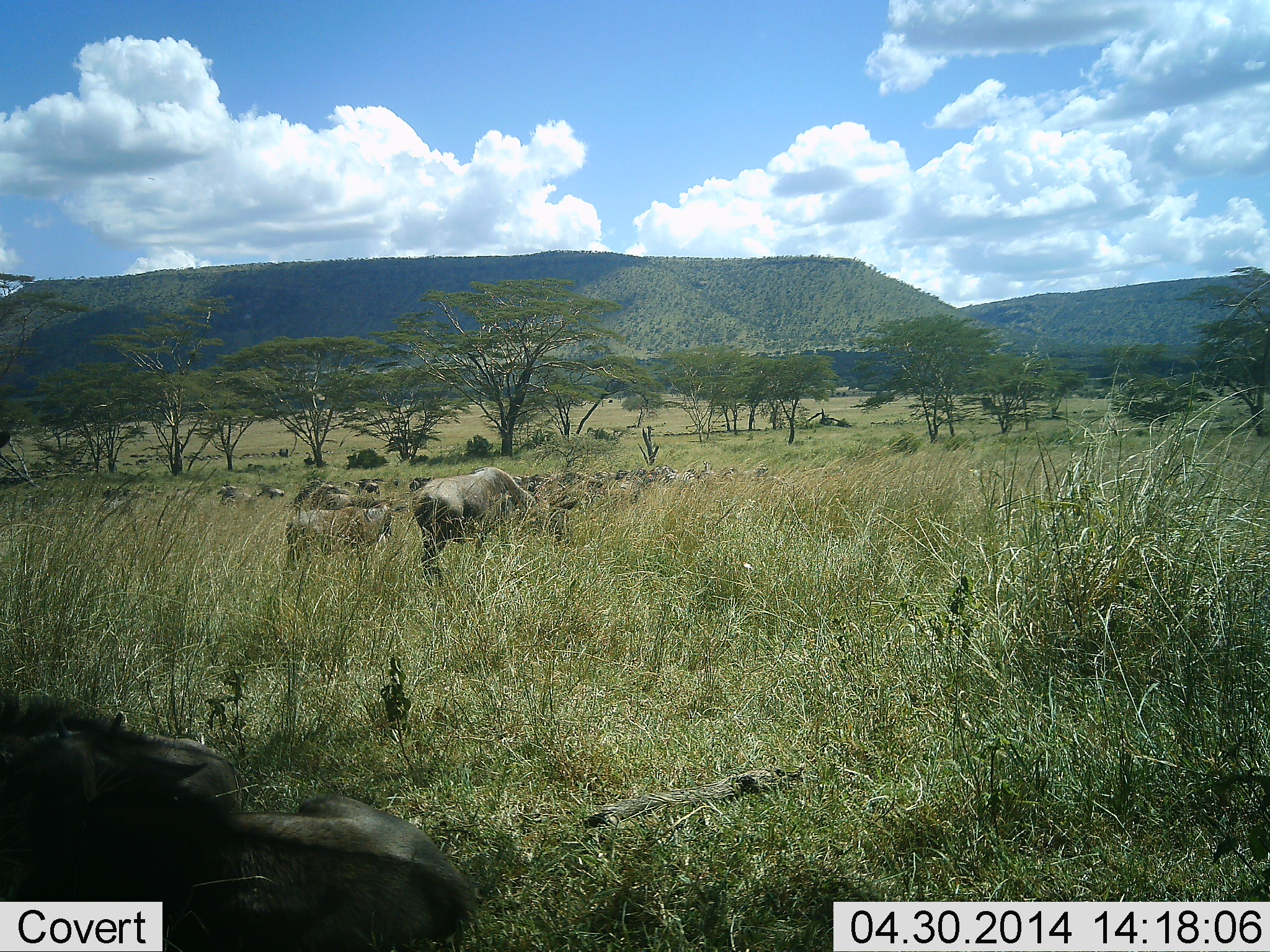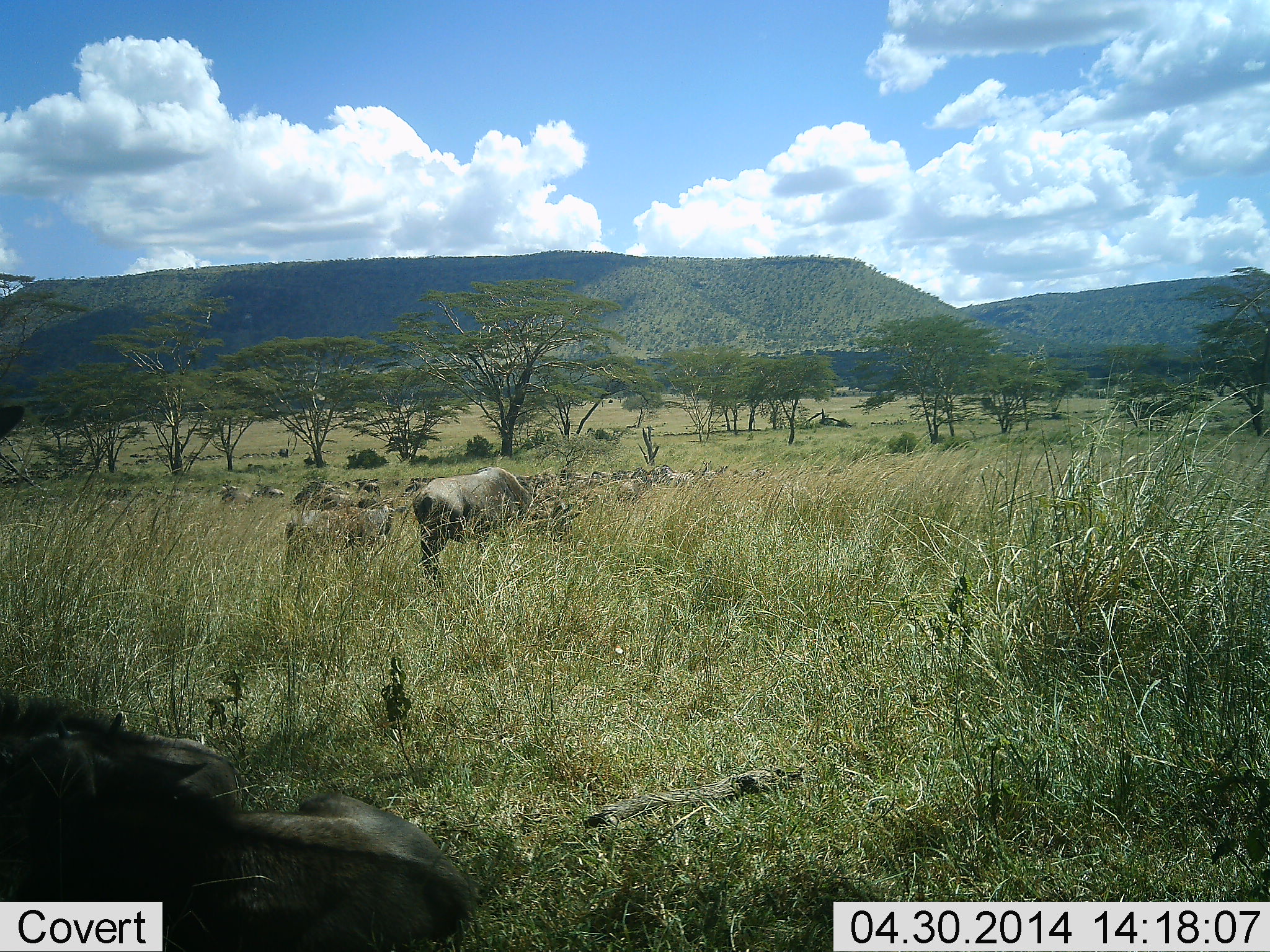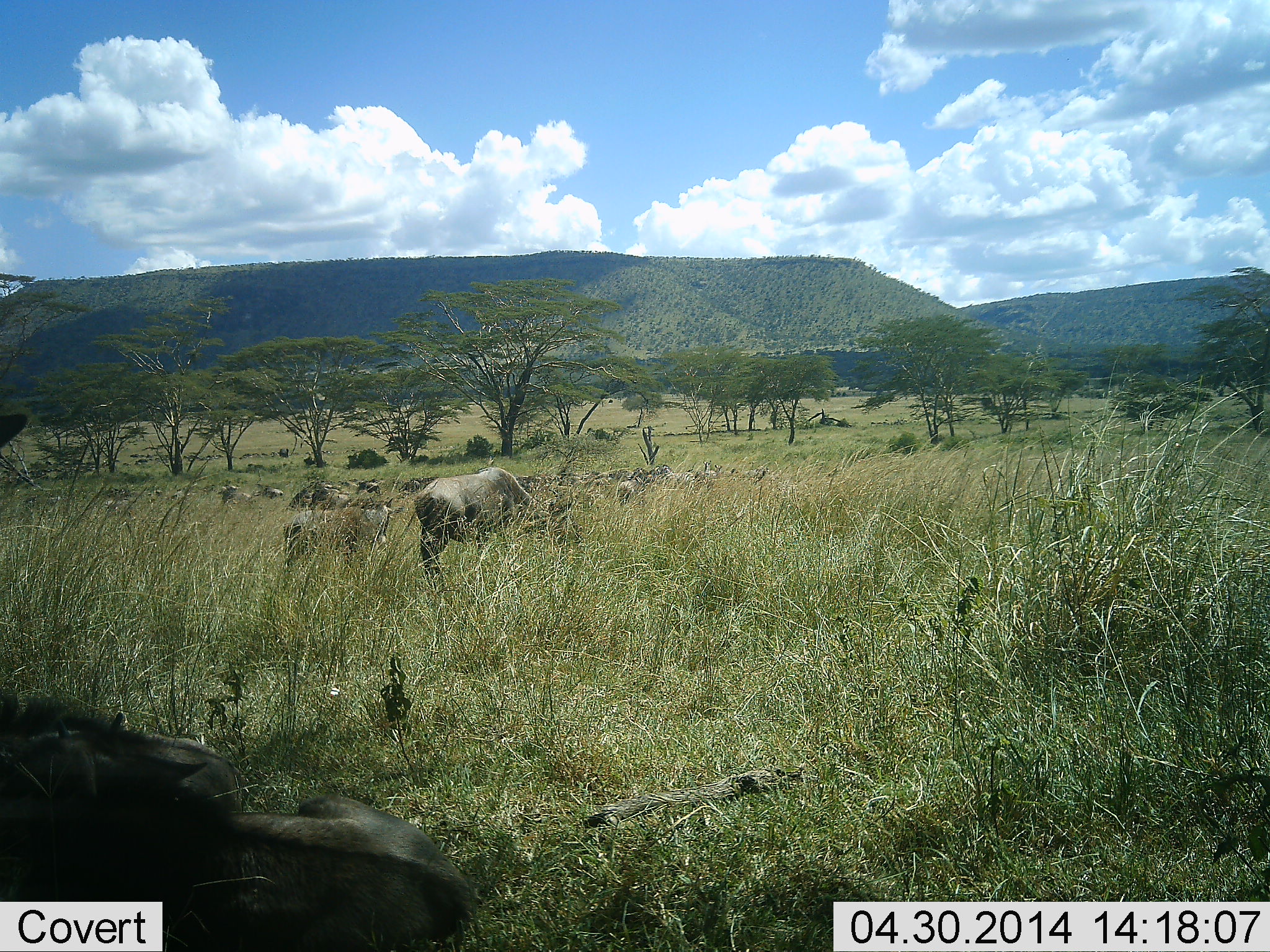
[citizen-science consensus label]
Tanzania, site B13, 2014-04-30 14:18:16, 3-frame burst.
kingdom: Animalia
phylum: Chordata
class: Mammalia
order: Artiodactyla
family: Bovidae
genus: Connochaetes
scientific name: Connochaetes taurinus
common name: blue wildebeest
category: wildebeest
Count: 11-50.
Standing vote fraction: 55%.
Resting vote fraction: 45%.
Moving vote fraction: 0%.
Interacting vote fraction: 0%.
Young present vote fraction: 9%.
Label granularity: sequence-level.